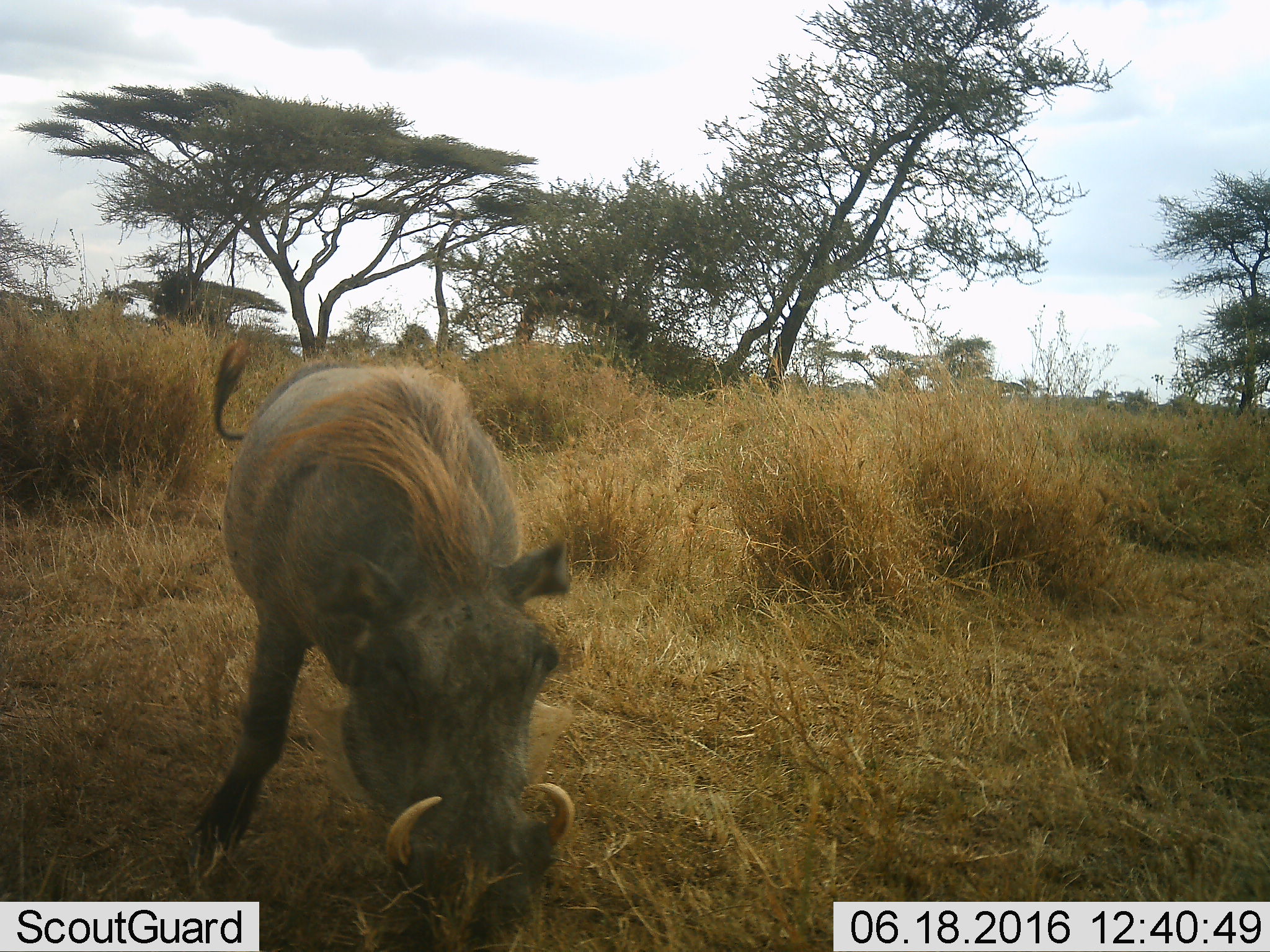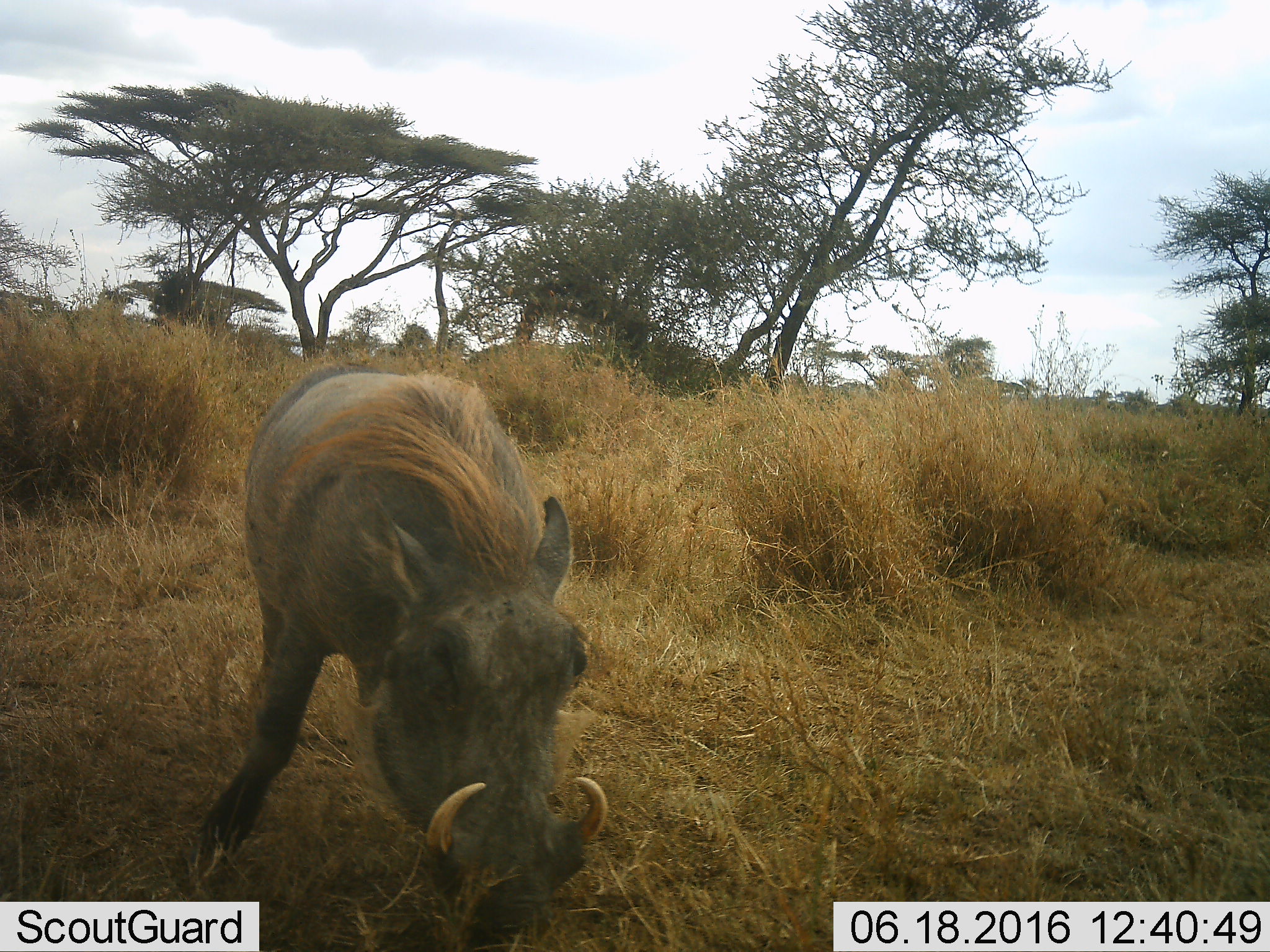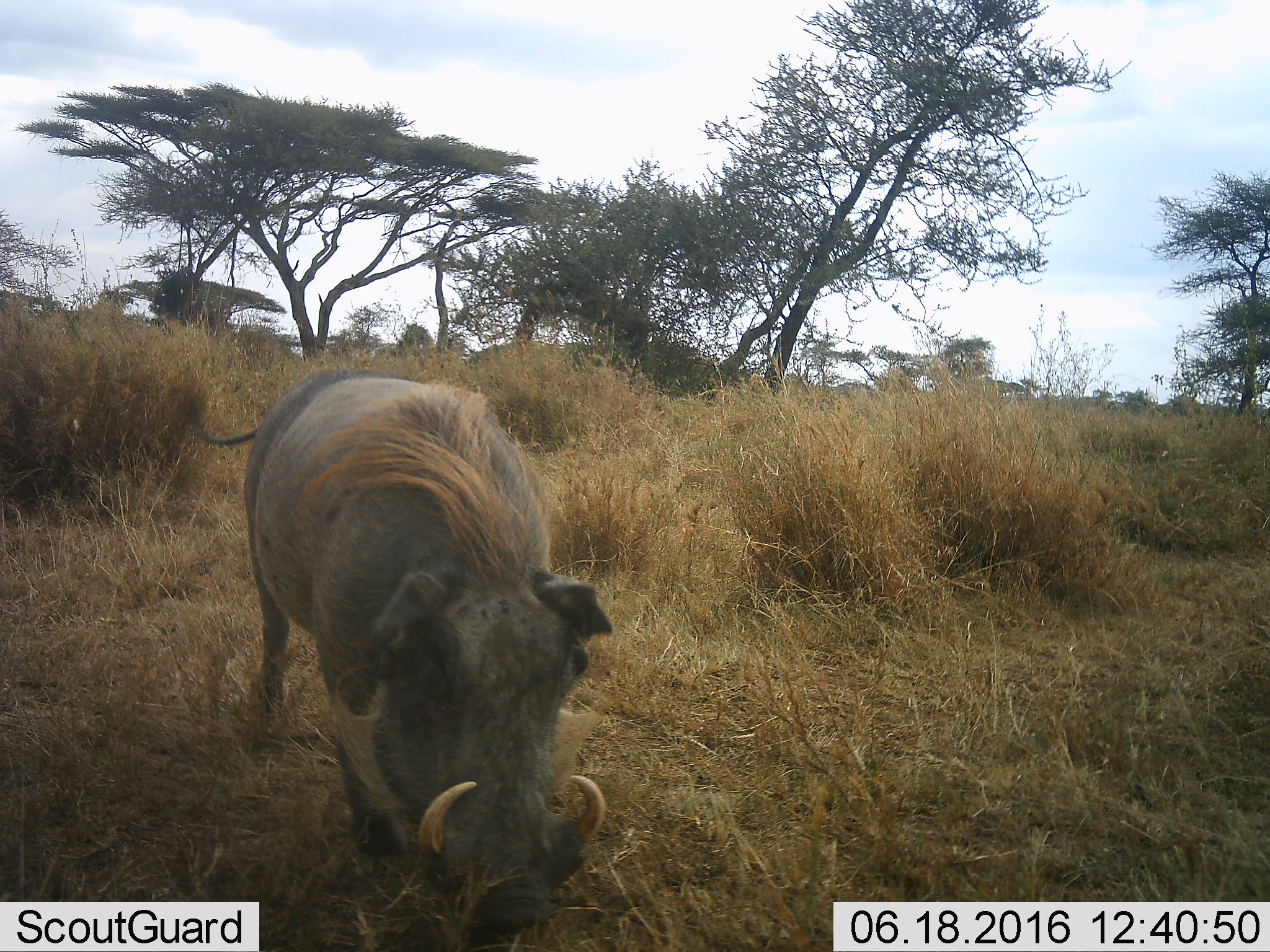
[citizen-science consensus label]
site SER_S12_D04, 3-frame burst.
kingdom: Animalia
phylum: Chordata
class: Mammalia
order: Artiodactyla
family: Suidae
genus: Phacochoerus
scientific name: Phacochoerus africanus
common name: warthog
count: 1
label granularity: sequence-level